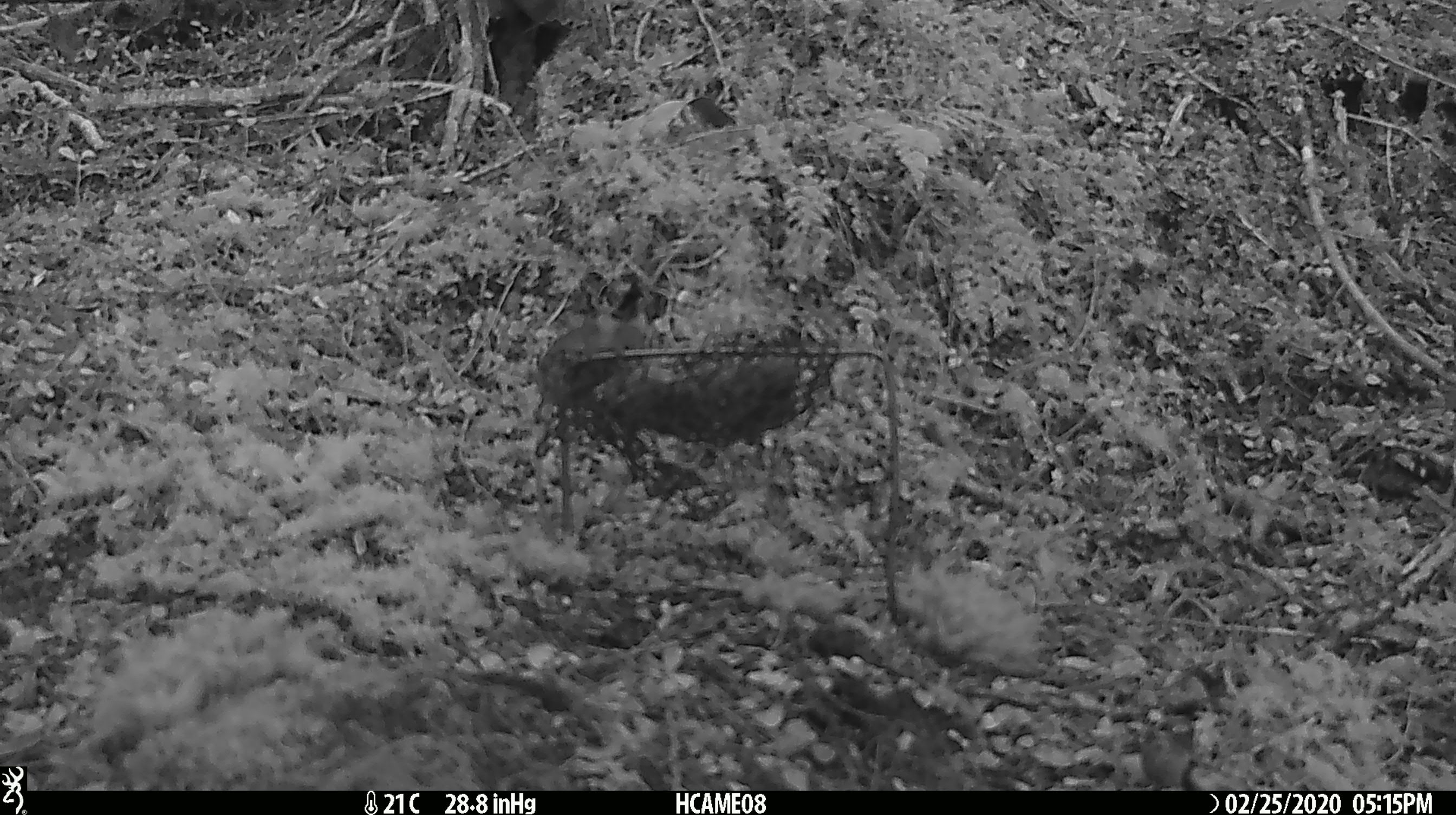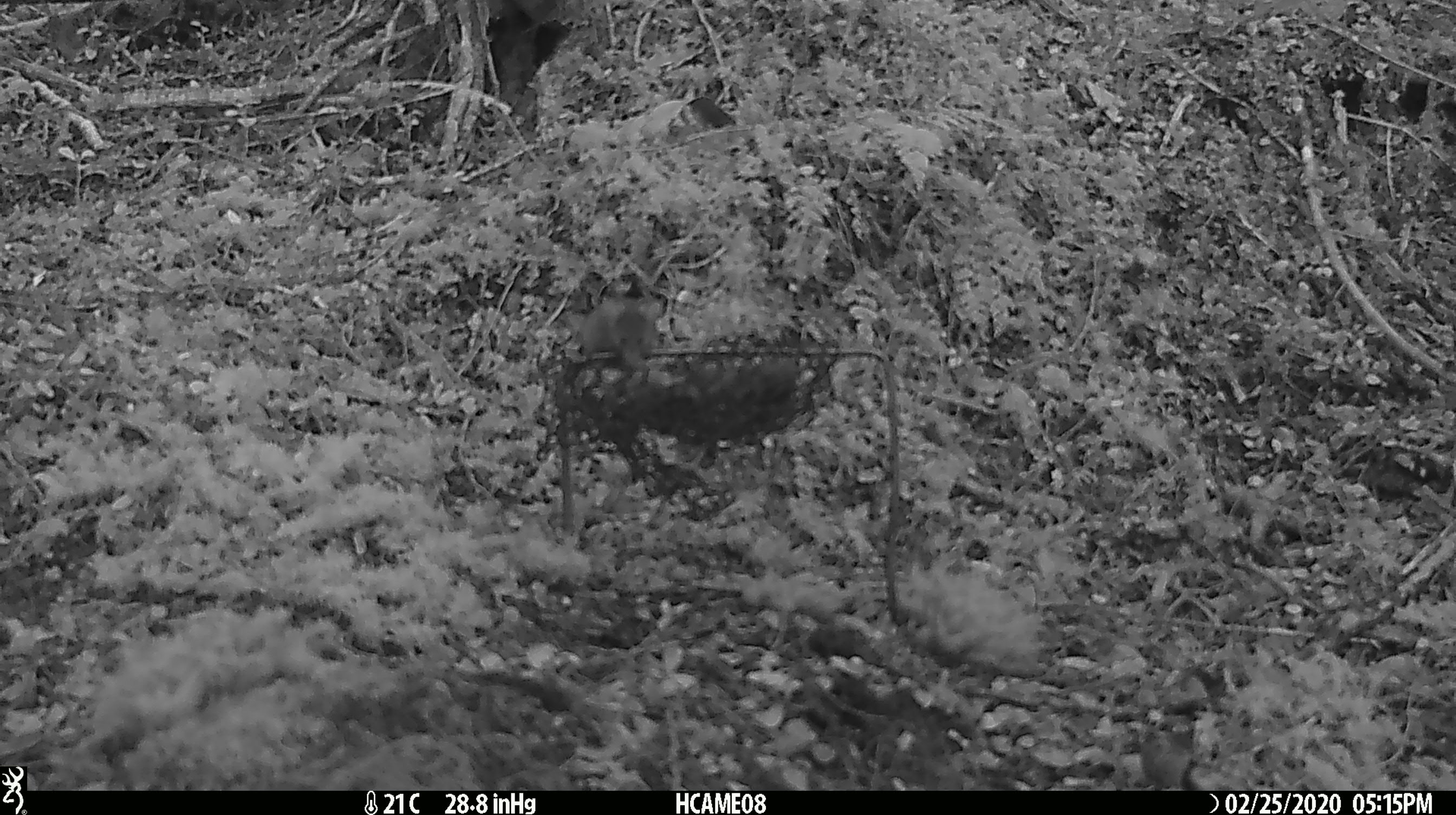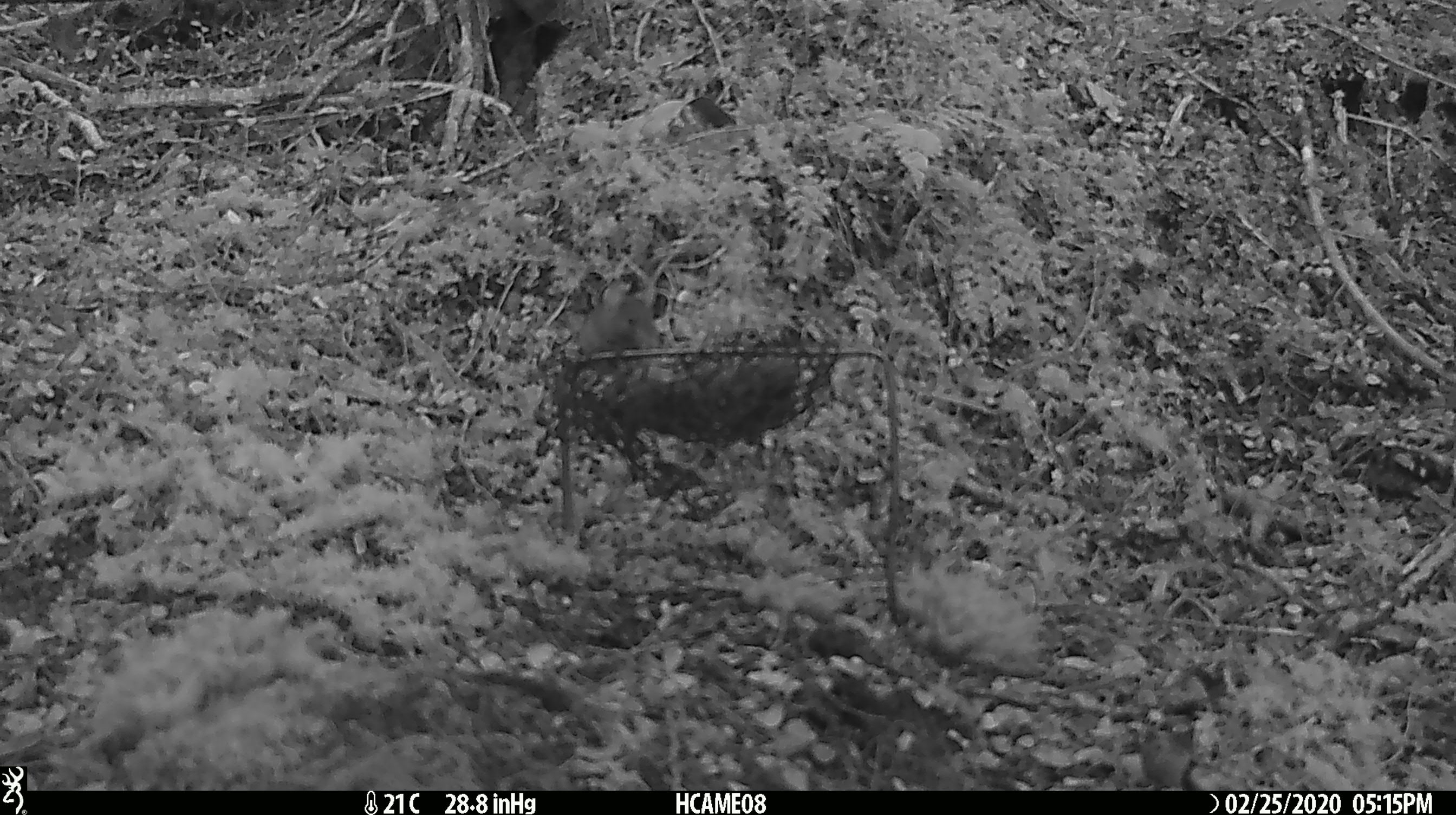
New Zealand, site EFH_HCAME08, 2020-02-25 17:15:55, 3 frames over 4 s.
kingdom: Animalia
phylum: Chordata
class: Mammalia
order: Rodentia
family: Muridae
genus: Mus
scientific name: Mus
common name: mouse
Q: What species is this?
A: Mouse (Mus).